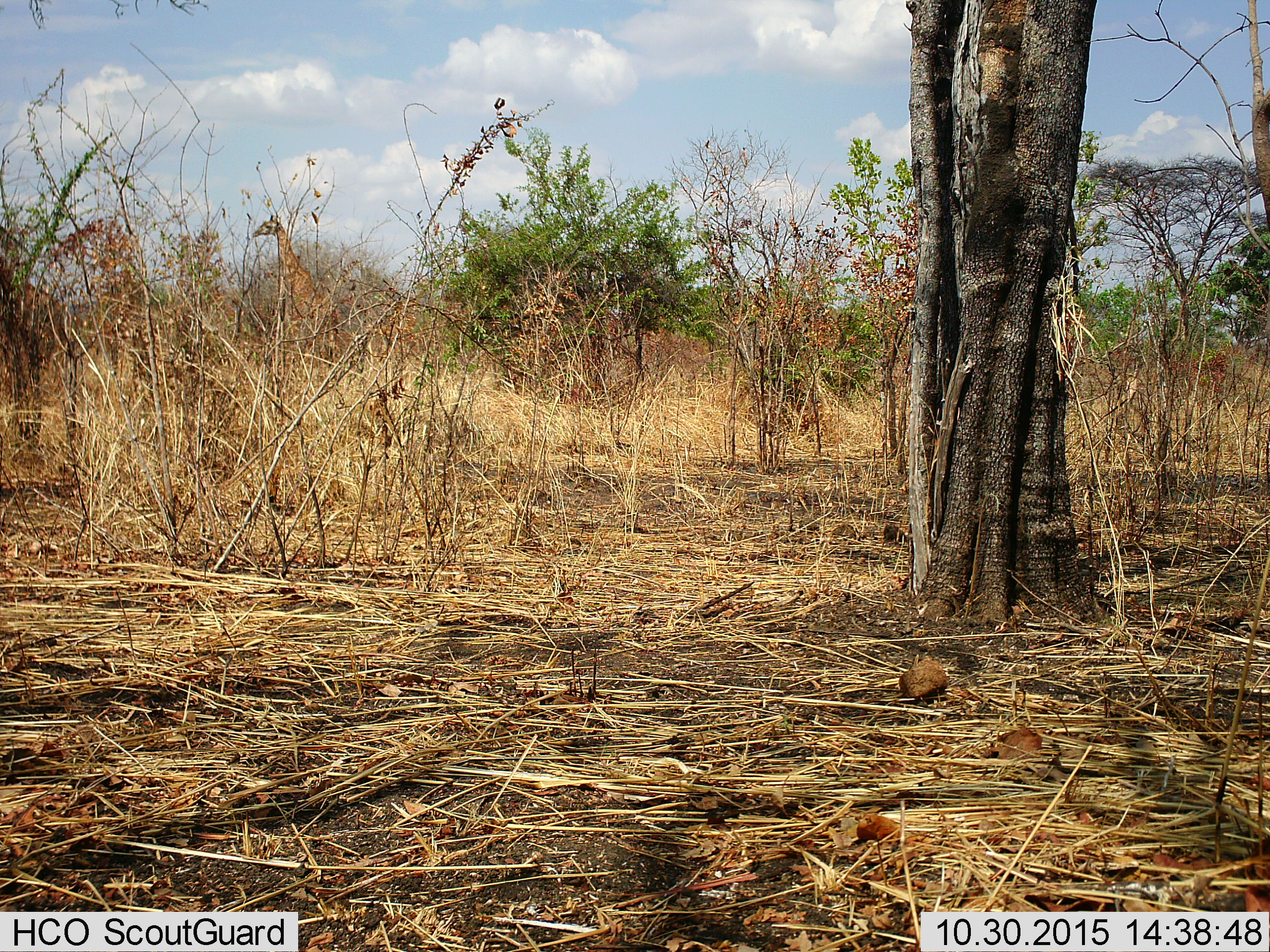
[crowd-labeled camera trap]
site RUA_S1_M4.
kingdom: Animalia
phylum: Chordata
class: Mammalia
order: Artiodactyla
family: Giraffidae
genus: Giraffa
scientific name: Giraffa camelopardalis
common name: giraffe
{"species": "giraffe (Giraffa camelopardalis)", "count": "1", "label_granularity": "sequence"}